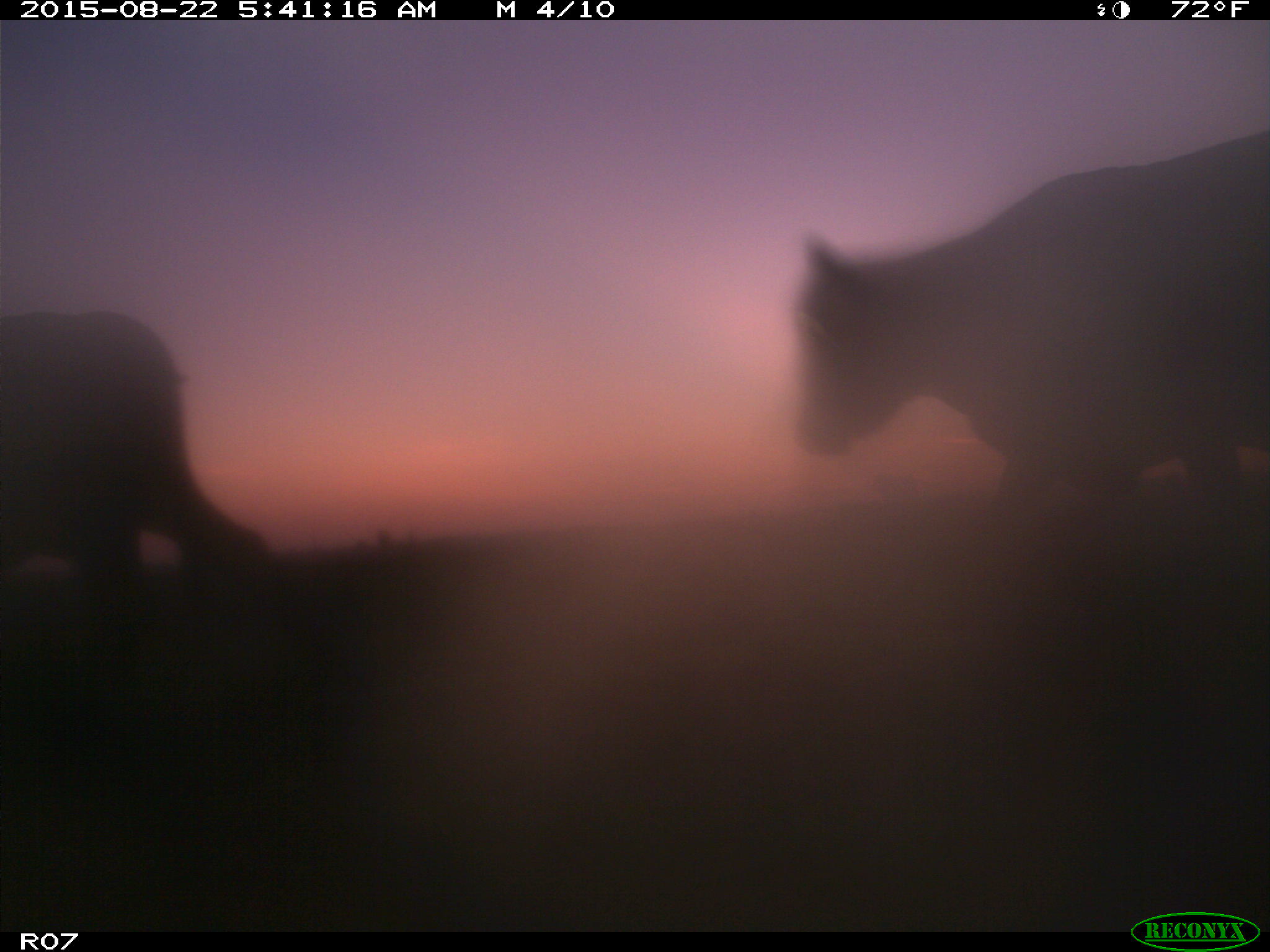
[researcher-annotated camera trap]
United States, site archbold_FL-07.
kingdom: Animalia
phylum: Chordata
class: Mammalia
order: Artiodactyla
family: Bovidae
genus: Bos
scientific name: Bos taurus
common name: domestic cow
Bos taurus (domestic cow).